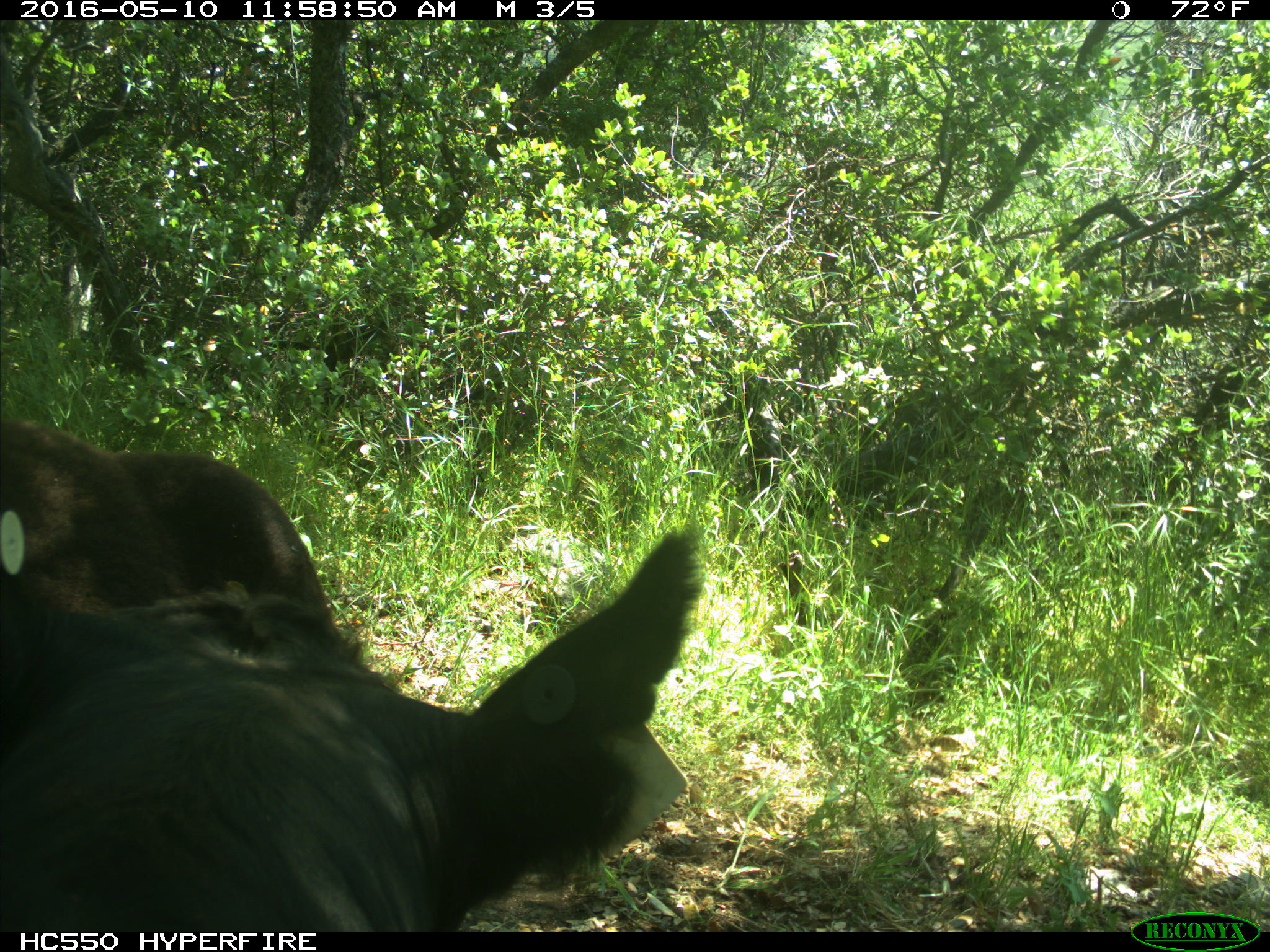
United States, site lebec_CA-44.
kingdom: Animalia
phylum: Chordata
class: Mammalia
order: Artiodactyla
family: Bovidae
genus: Bos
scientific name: Bos taurus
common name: domestic cow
Bos taurus (domestic cow).